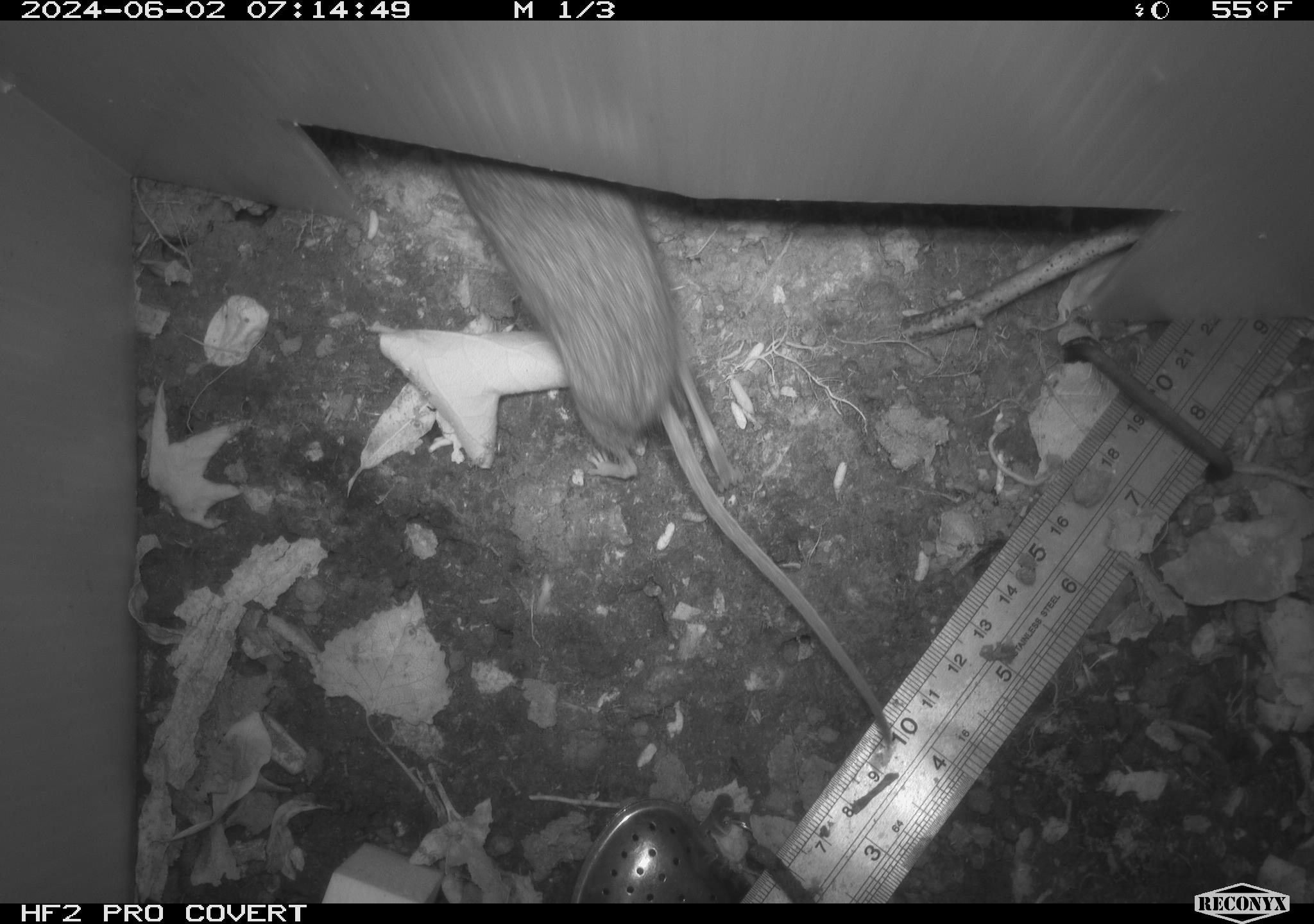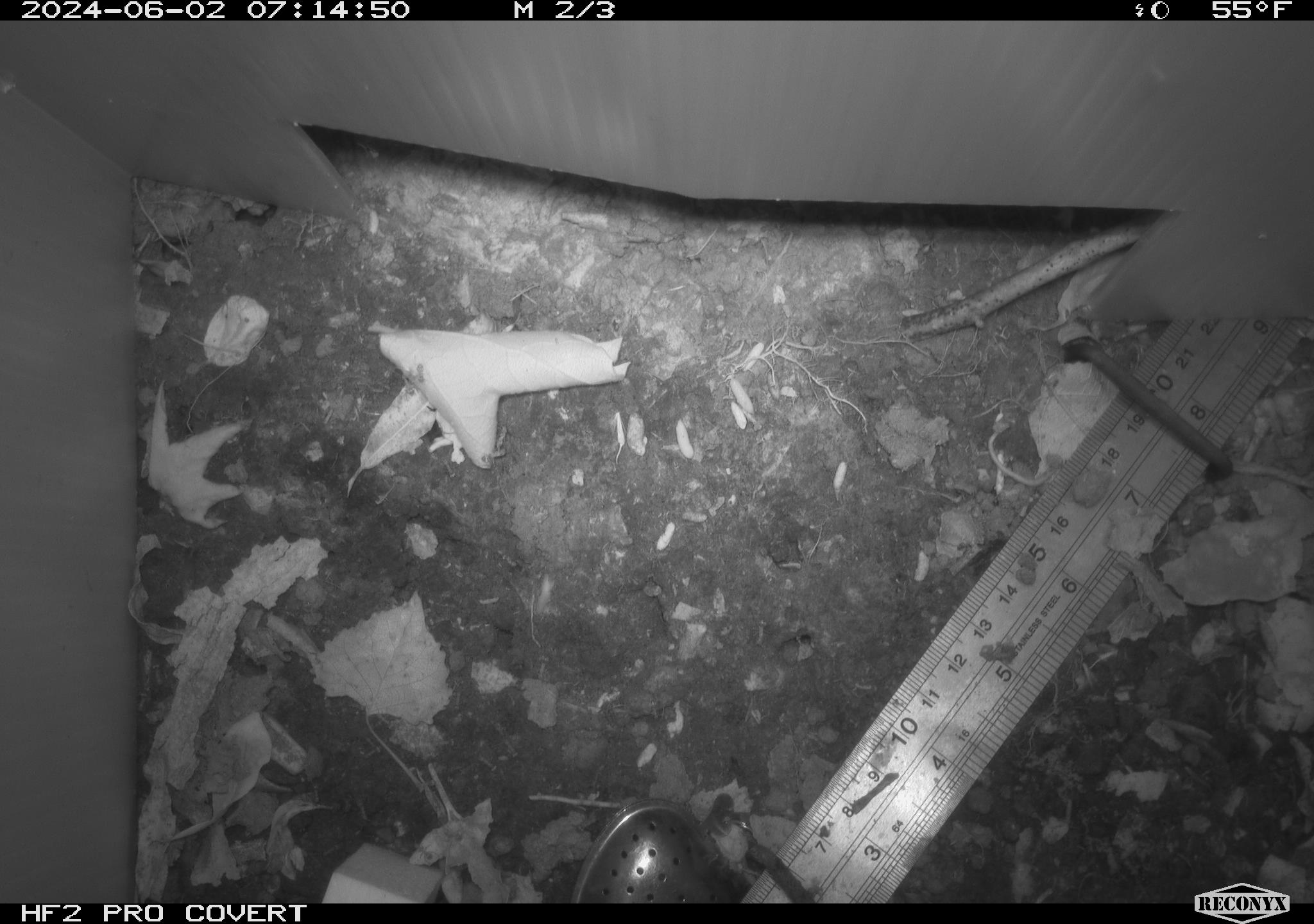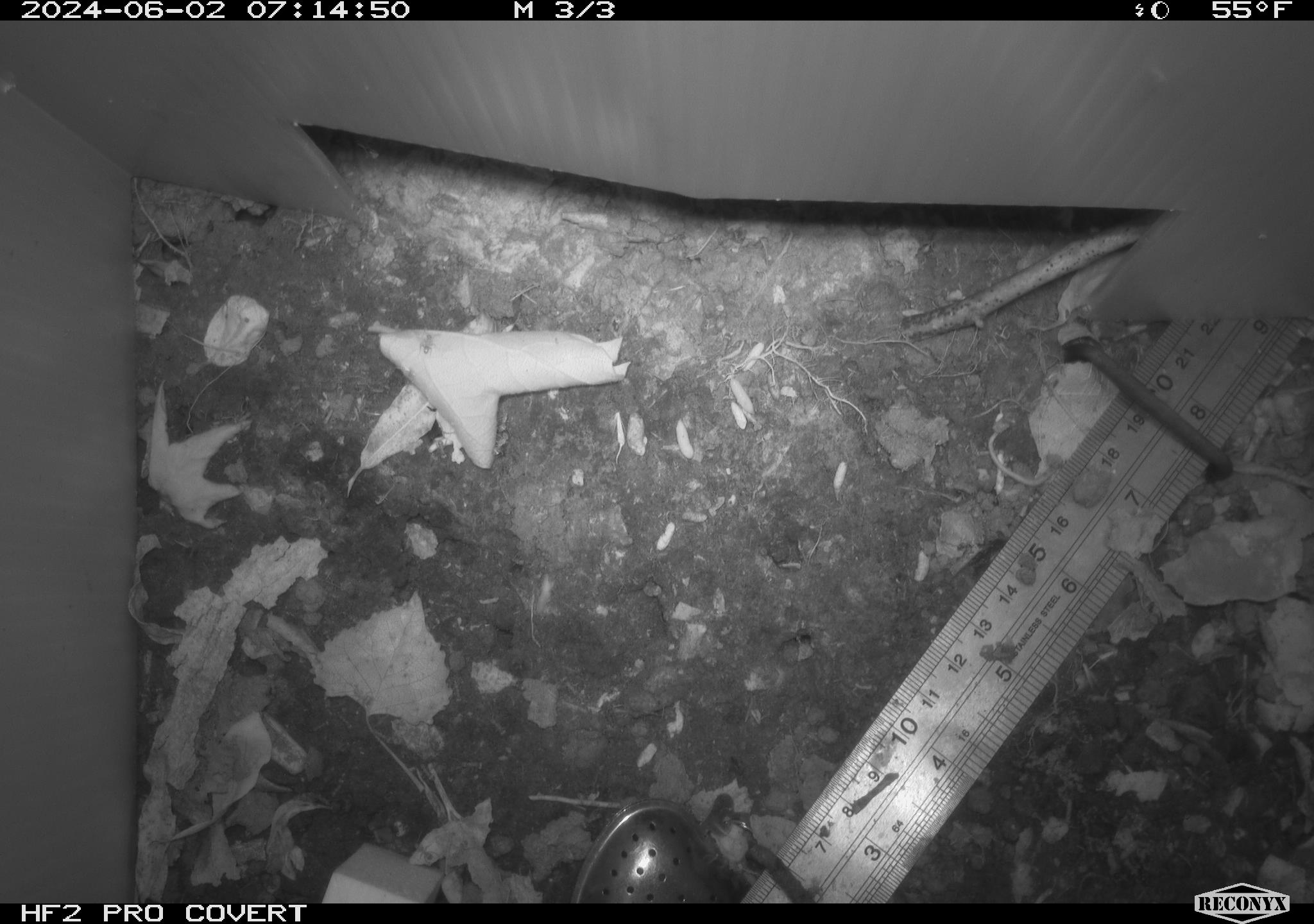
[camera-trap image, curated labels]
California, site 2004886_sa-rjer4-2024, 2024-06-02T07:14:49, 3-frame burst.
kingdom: Animalia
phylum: Chordata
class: Mammalia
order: Rodentia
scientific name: Rodentia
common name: mouse species